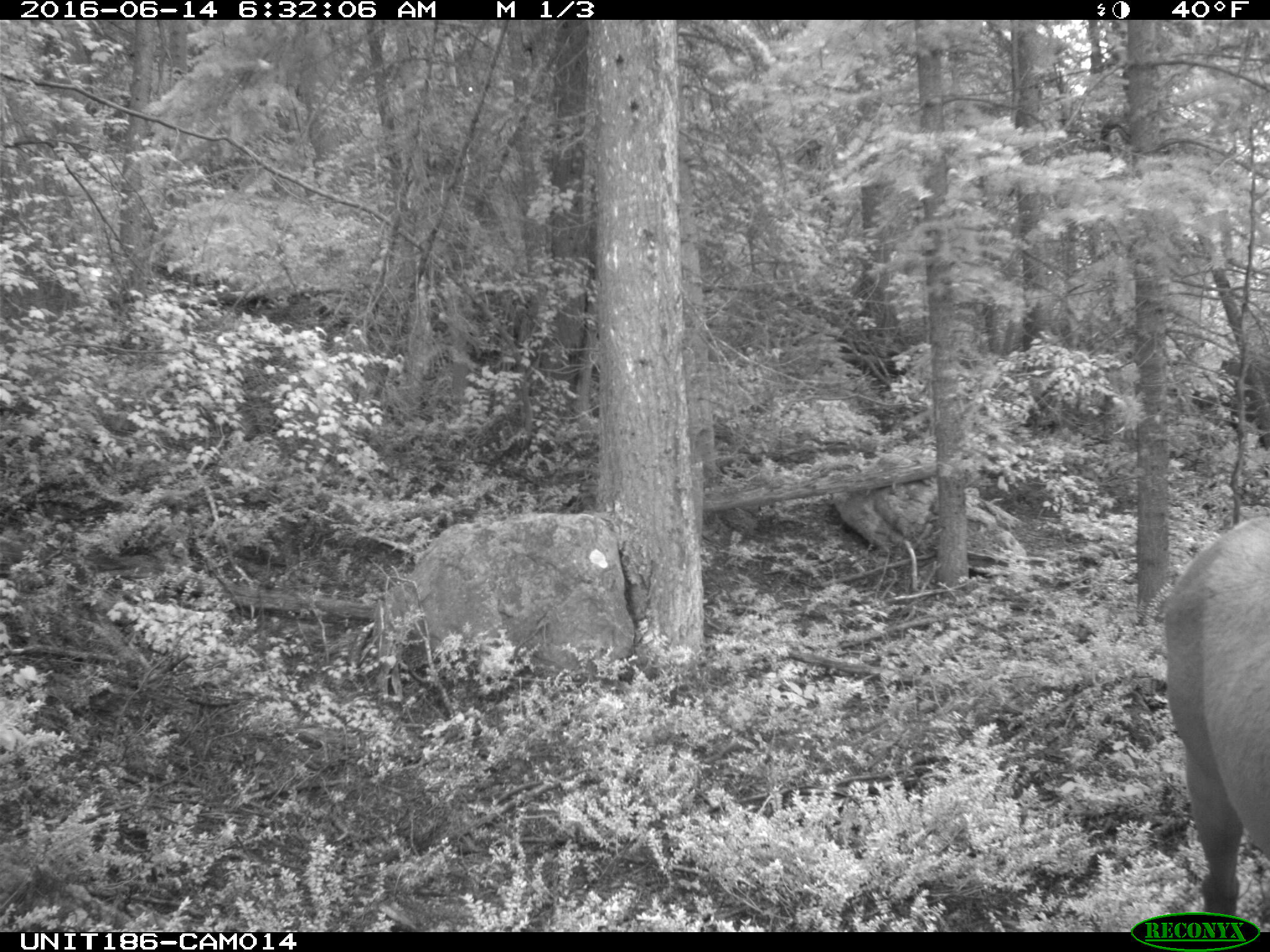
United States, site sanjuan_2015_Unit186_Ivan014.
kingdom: Animalia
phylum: Chordata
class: Mammalia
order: Artiodactyla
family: Cervidae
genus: Cervus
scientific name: Cervus elaphus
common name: red deer